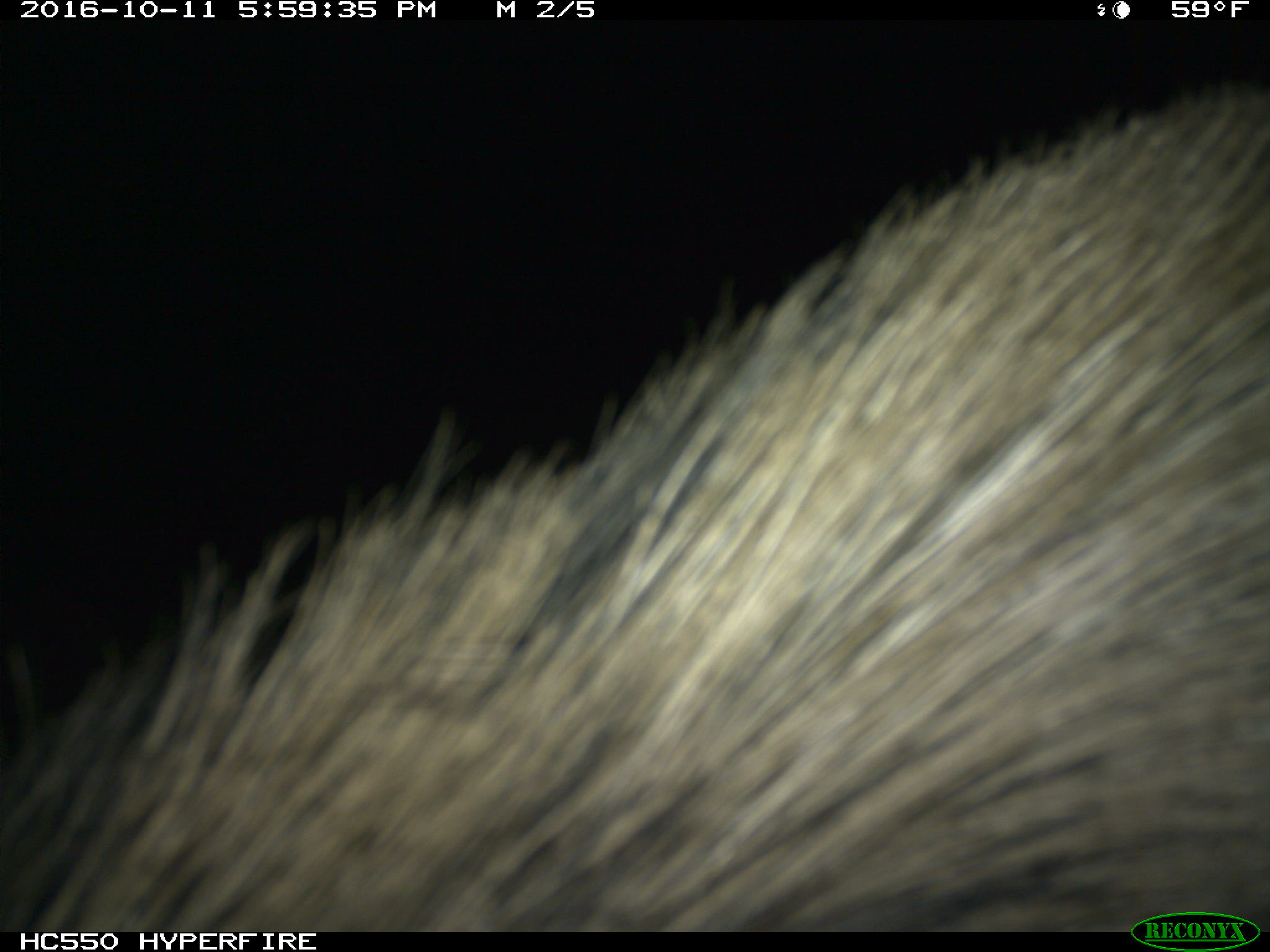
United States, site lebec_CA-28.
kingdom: Animalia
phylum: Chordata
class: Mammalia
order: Artiodactyla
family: Suidae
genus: Sus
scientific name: Sus scrofa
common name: wild boar